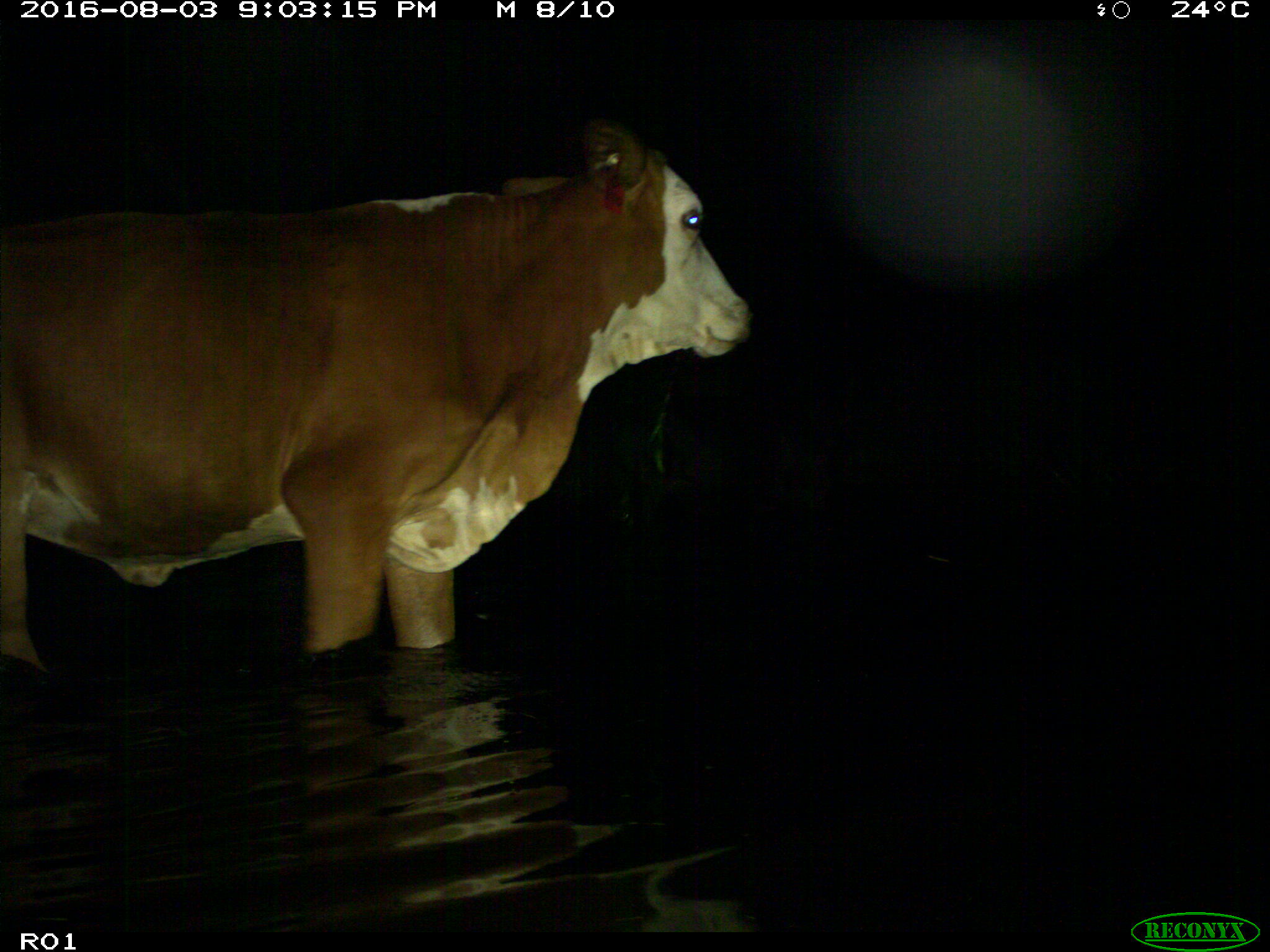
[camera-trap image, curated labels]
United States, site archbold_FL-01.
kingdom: Animalia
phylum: Chordata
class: Mammalia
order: Artiodactyla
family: Bovidae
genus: Bos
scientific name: Bos taurus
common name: domestic cow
Bos taurus (domestic cow).